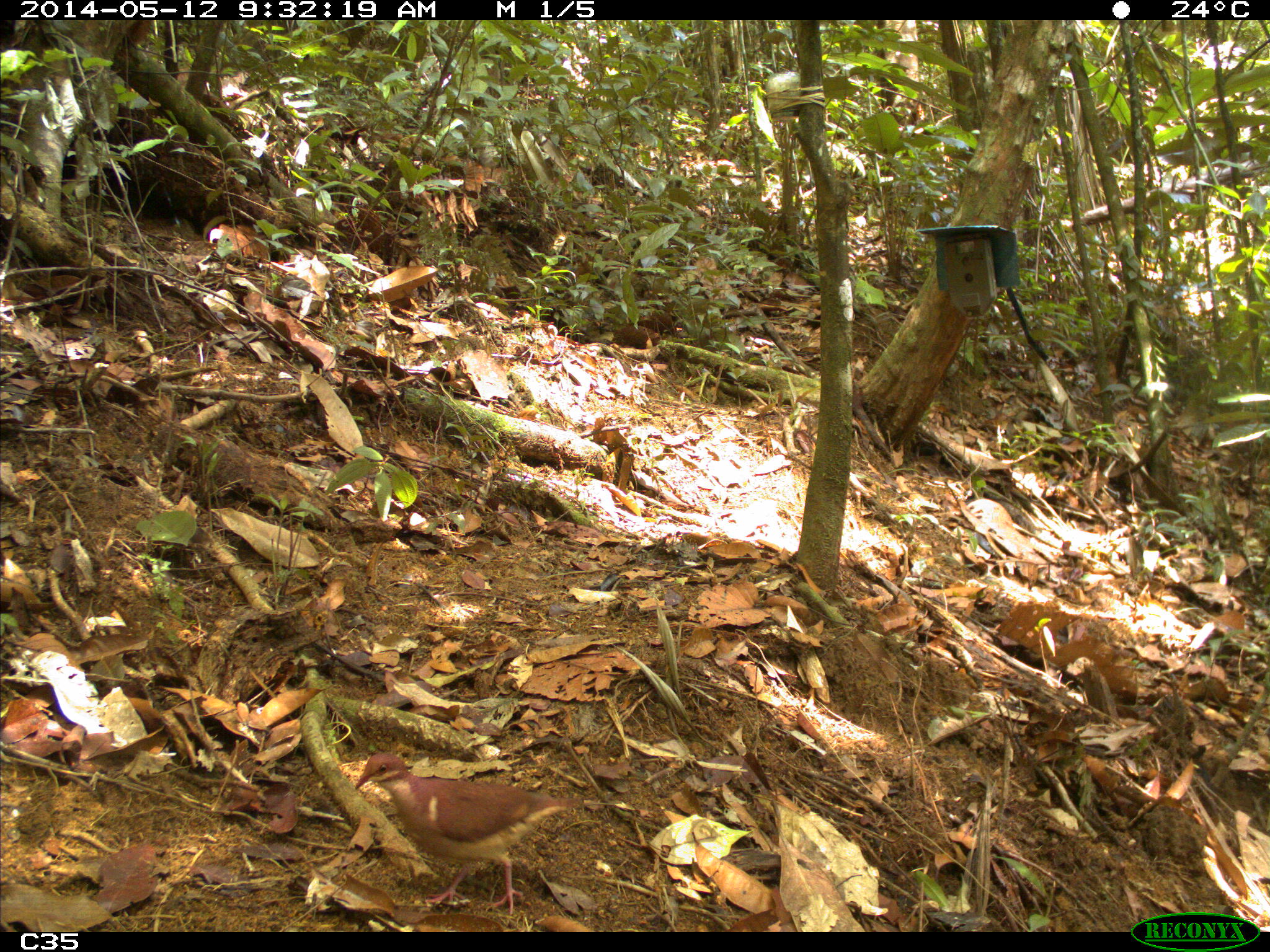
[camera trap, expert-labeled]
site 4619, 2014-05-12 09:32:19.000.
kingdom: Animalia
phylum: Chordata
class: Aves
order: Columbiformes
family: Columbidae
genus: Geotrygon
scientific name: Geotrygon montana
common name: ruddy quail-dove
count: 1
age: adult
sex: male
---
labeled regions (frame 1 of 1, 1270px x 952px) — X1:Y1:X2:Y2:
geotrygon montana: 354:751:582:915